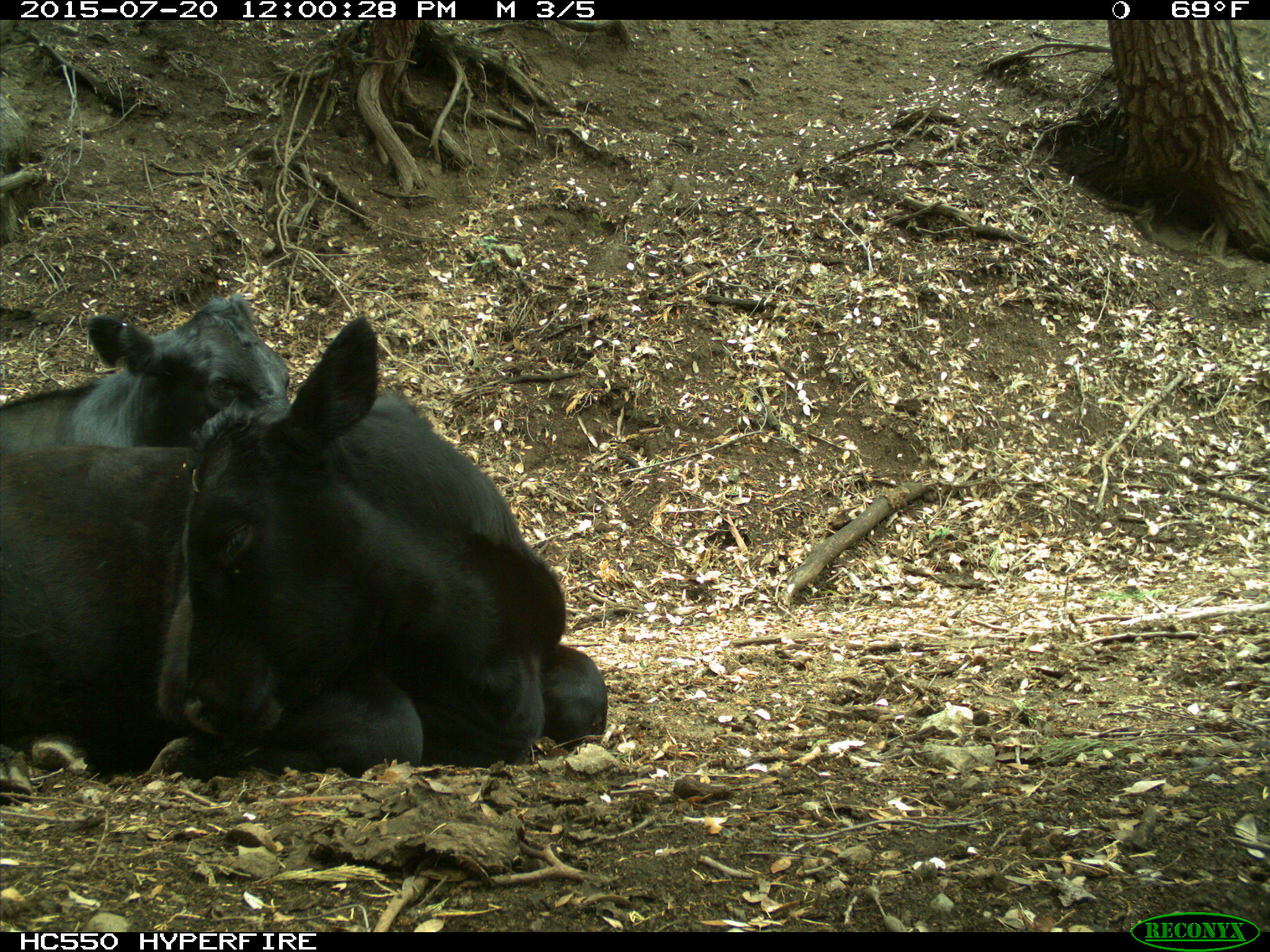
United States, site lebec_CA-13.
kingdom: Animalia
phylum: Chordata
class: Mammalia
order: Artiodactyla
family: Bovidae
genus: Bos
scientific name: Bos taurus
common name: domestic cow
Bos taurus (domestic cow).